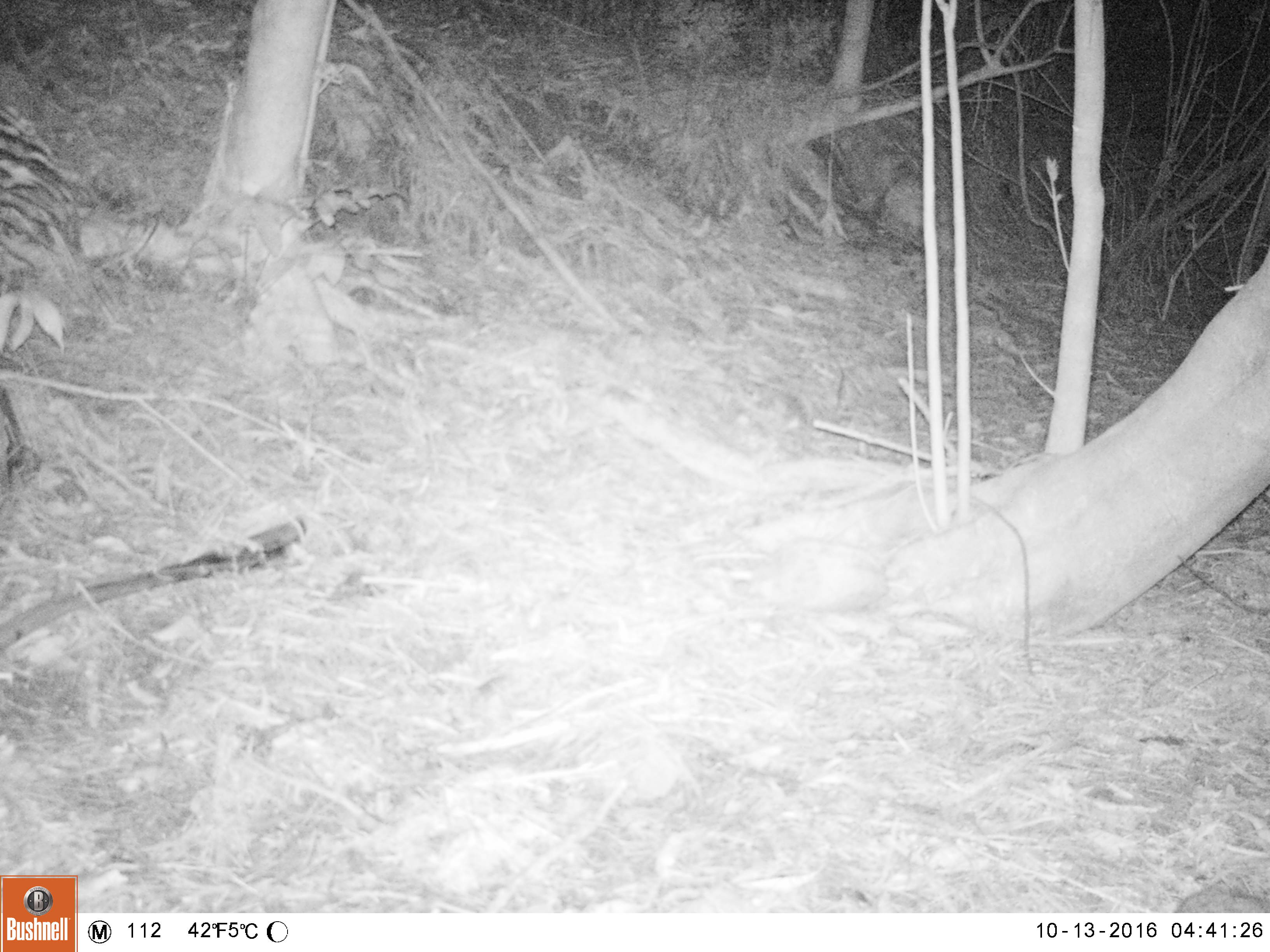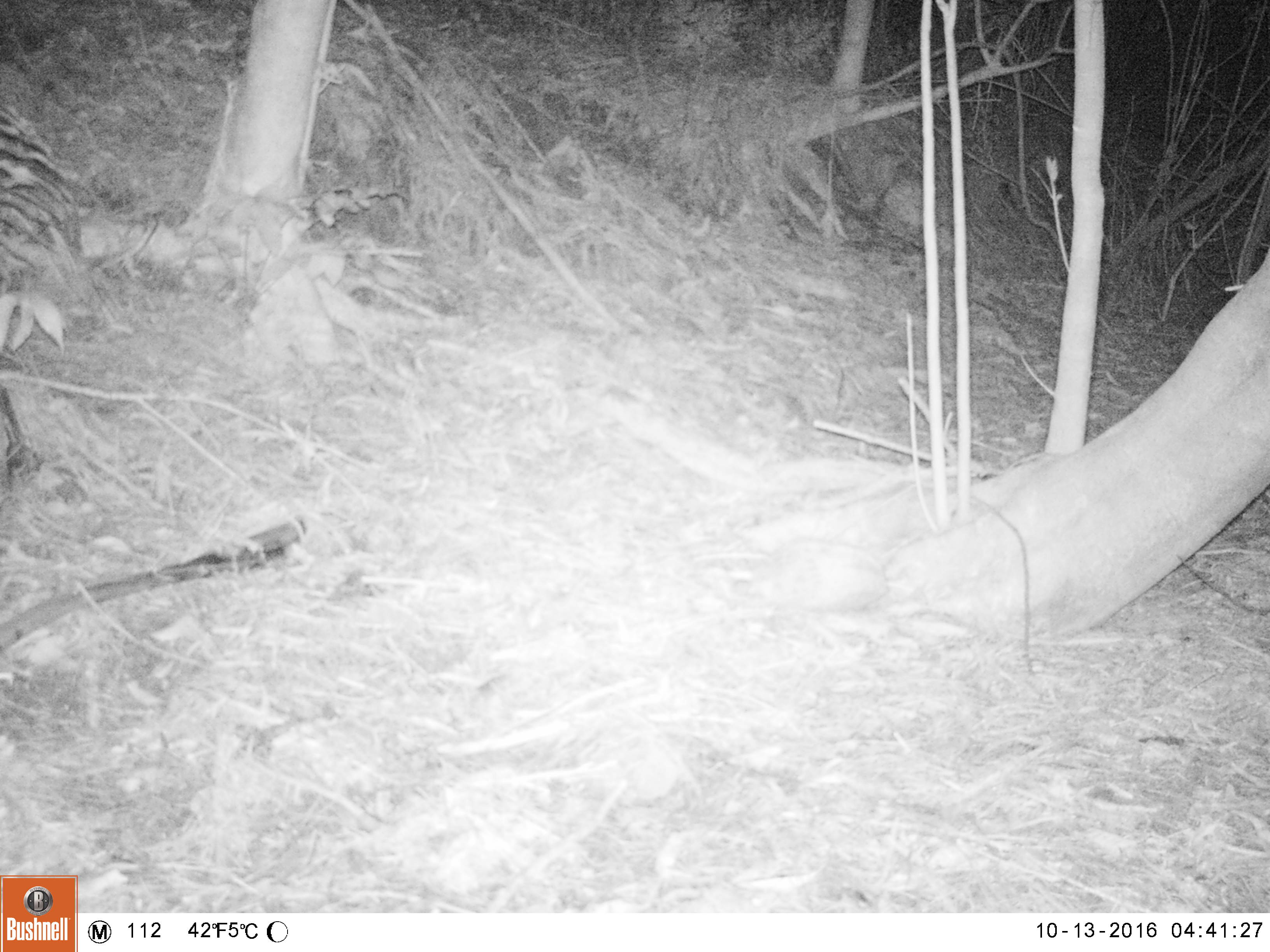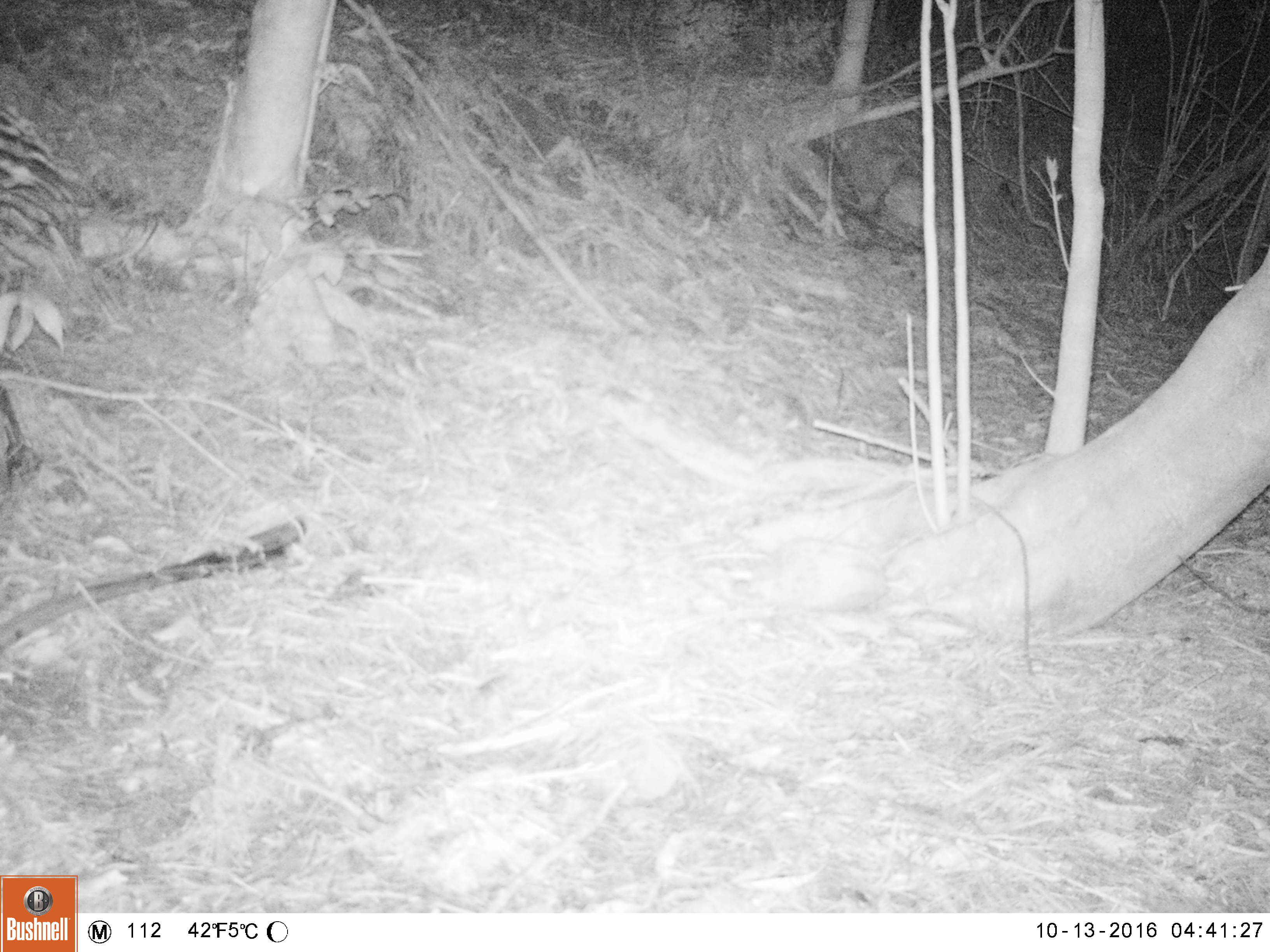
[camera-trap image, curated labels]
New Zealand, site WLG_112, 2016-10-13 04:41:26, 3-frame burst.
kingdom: Animalia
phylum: Chordata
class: Mammalia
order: Eulipotyphla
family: Erinaceidae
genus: Erinaceus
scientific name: Erinaceus europaeus europaeus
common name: european hedgehog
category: hedgehog